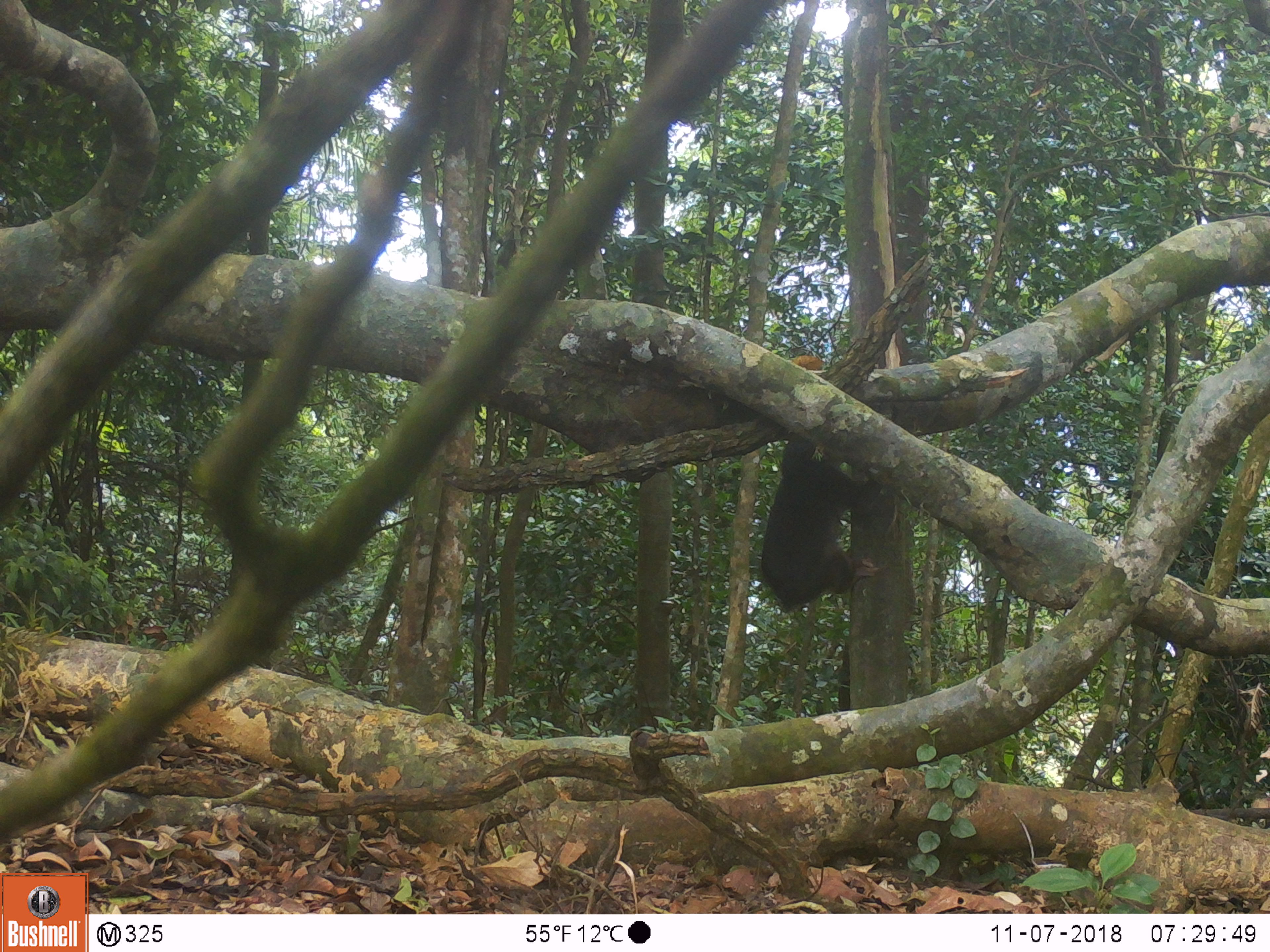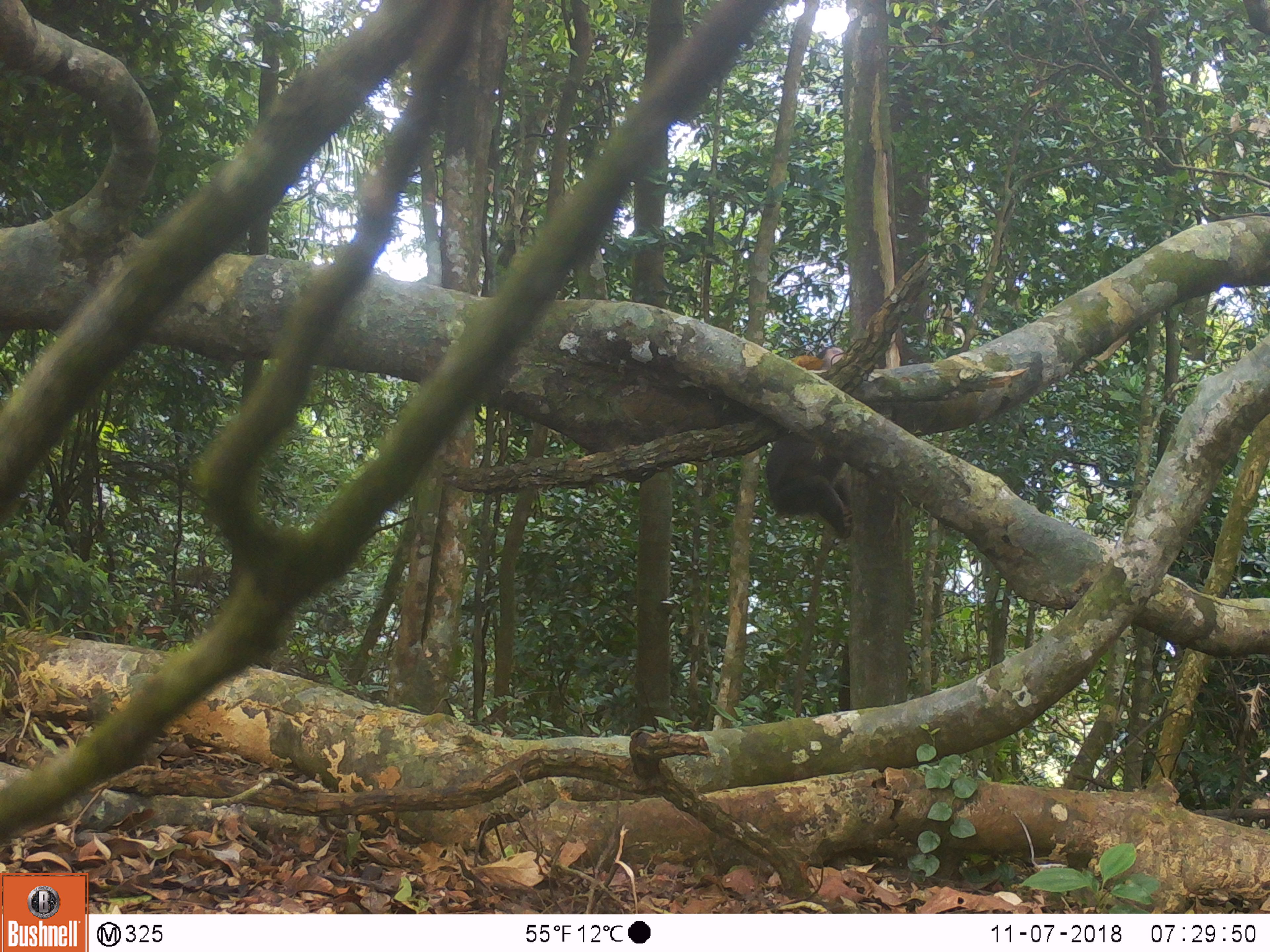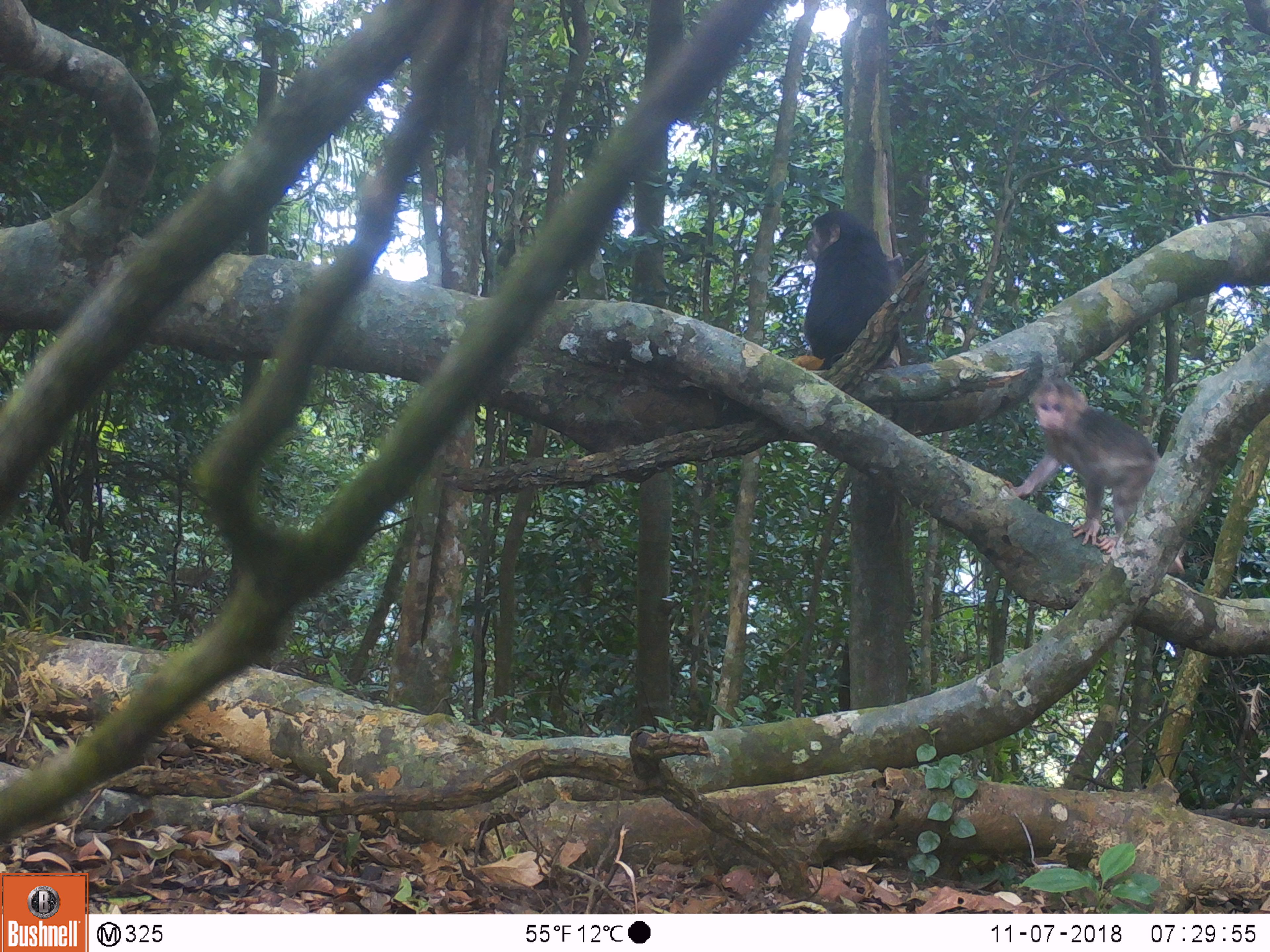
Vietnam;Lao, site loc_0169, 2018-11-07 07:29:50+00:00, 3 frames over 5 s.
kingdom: Animalia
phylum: Chordata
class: Mammalia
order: Primates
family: Cercopithecidae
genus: Macaca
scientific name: Macaca arctoides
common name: stump-tailed macaque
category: stump tailed macaque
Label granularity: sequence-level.